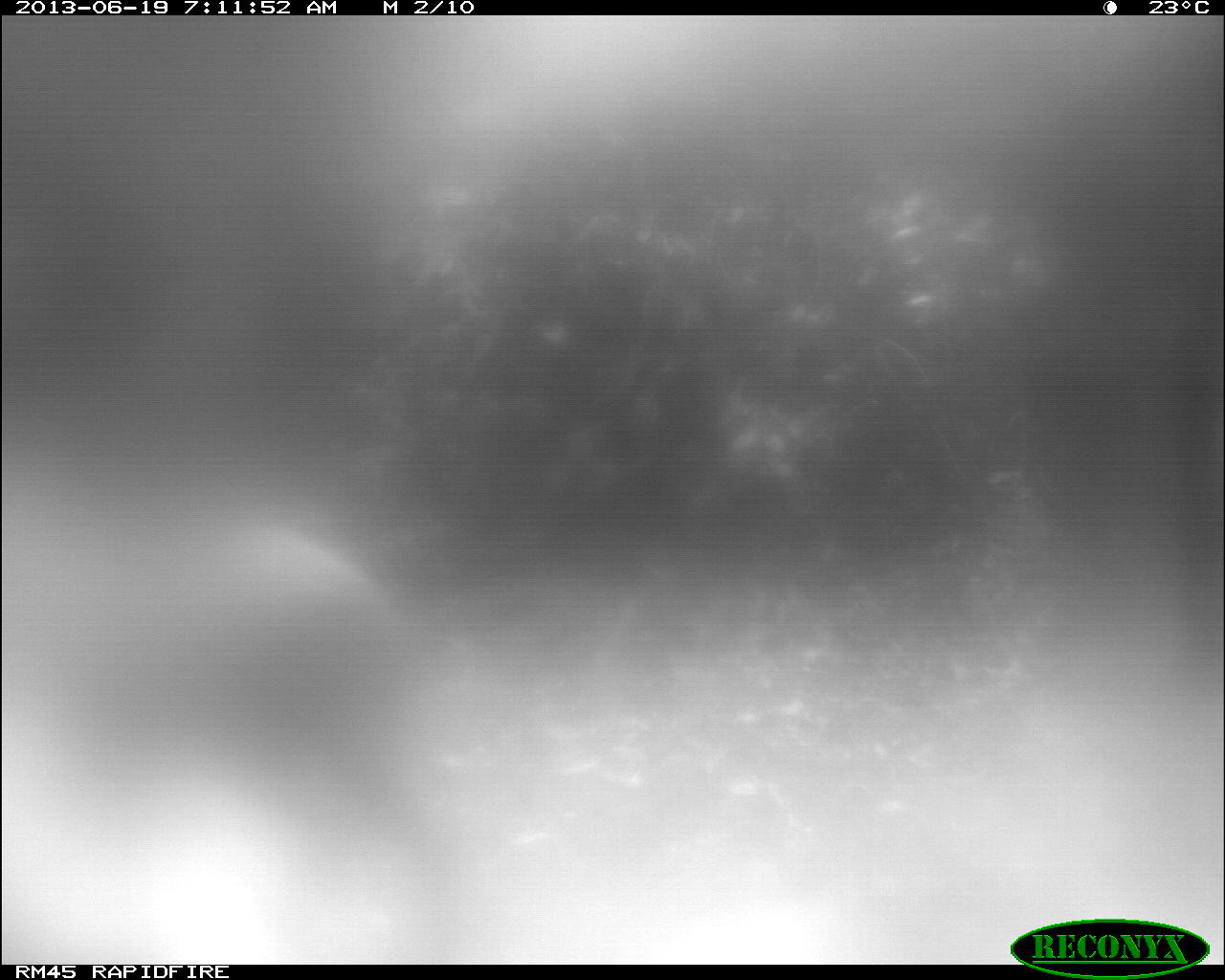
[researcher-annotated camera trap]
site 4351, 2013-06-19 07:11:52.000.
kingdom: Animalia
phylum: Chordata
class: Mammalia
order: Artiodactyla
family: Cervidae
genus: Mazama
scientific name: Mazama temama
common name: central american red brocket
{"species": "Mazama temama (central american red brocket)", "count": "1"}